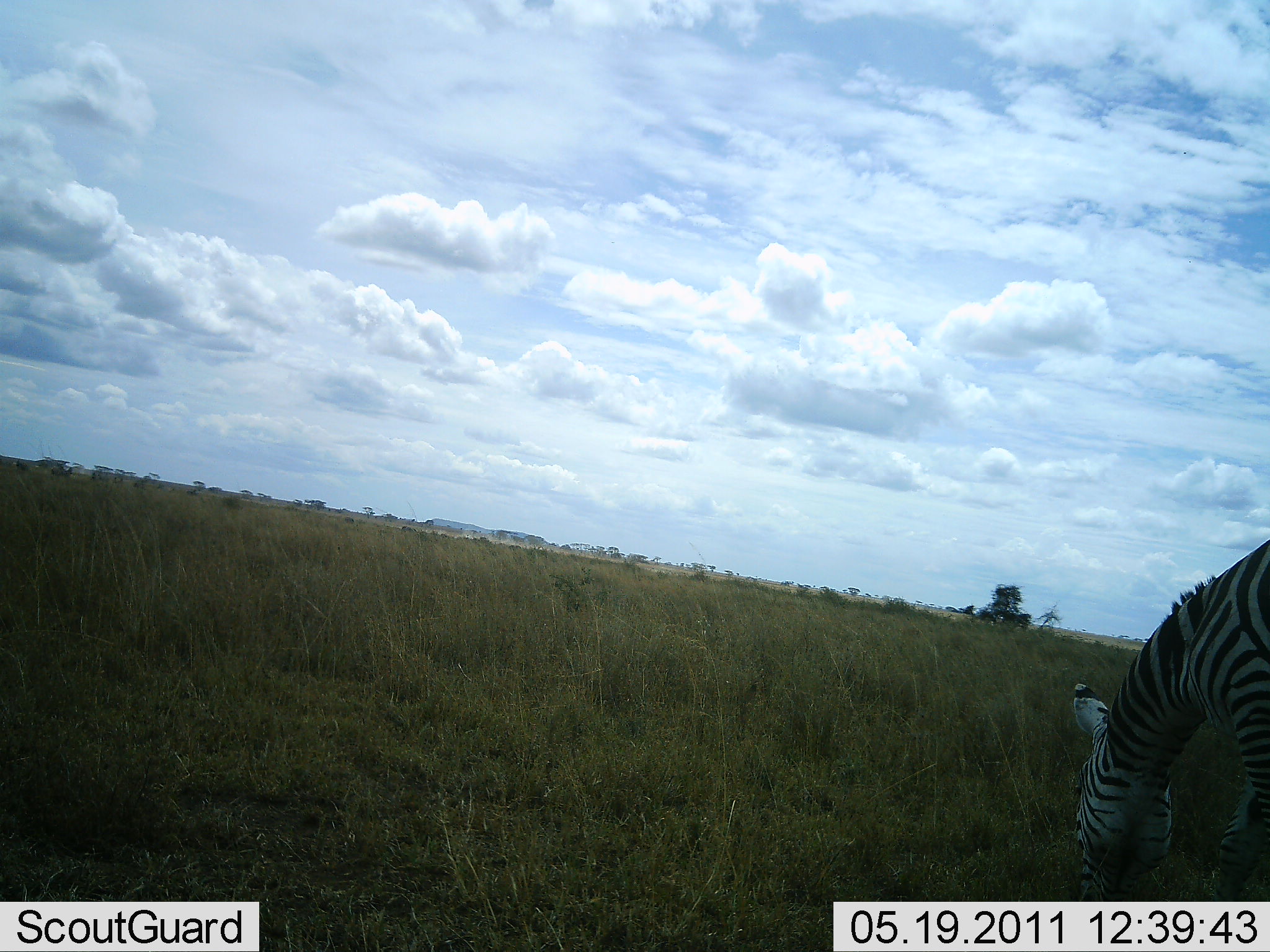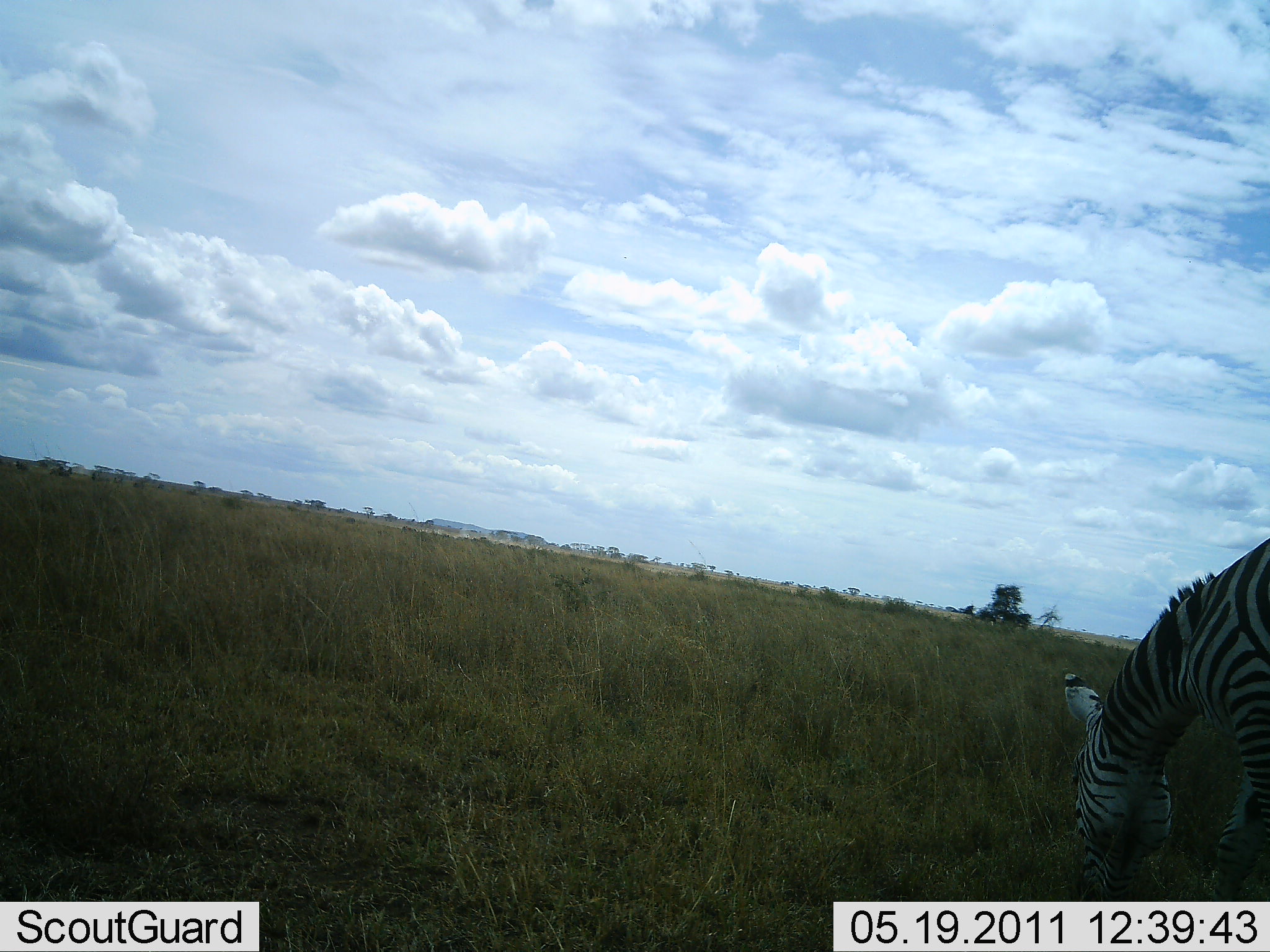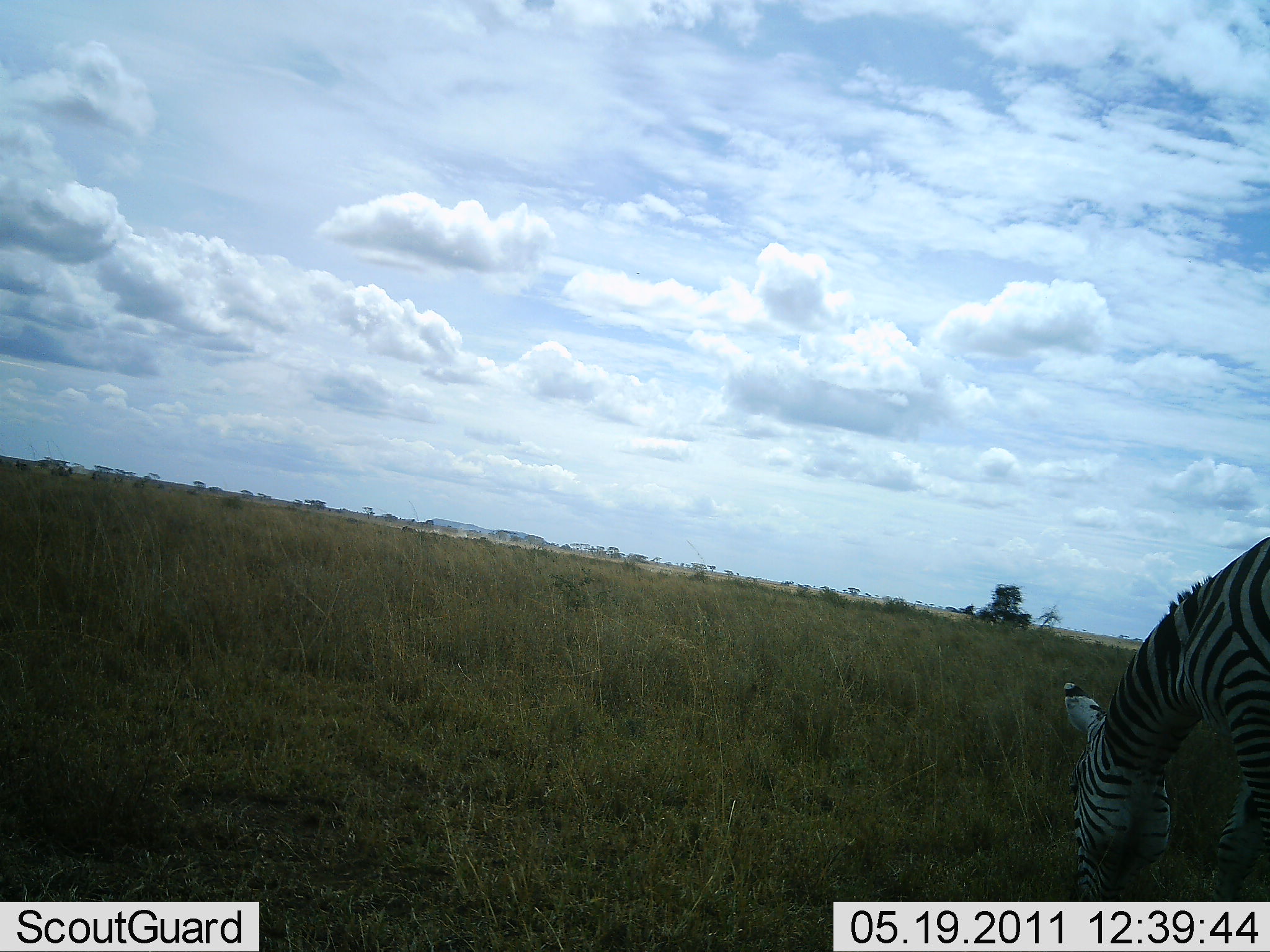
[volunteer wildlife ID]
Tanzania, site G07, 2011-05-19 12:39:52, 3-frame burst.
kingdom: Animalia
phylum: Chordata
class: Mammalia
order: Perissodactyla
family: Equidae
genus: Equus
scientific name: Equus quagga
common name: plains zebra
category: zebra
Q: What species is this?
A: Zebra (plains zebra) (Equus quagga).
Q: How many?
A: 1.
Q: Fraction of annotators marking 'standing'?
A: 25%.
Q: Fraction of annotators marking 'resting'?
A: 0%.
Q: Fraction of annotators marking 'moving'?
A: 0%.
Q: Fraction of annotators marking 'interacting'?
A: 0%.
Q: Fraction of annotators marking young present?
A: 0%.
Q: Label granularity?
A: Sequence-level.